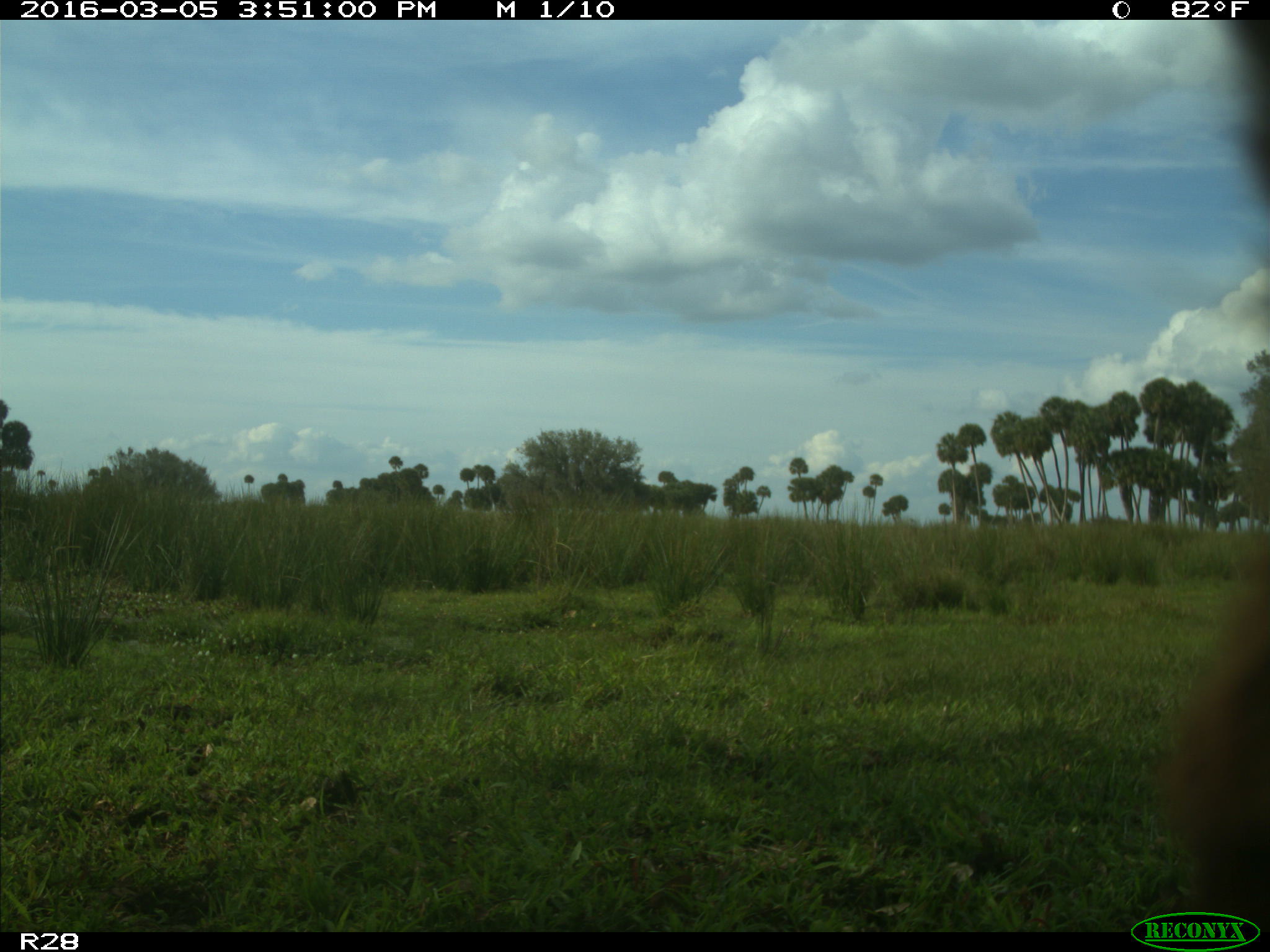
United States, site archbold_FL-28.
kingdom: Animalia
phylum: Chordata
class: Mammalia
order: Artiodactyla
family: Bovidae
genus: Bos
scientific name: Bos taurus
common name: domestic cow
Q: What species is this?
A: Bos taurus (domestic cow).